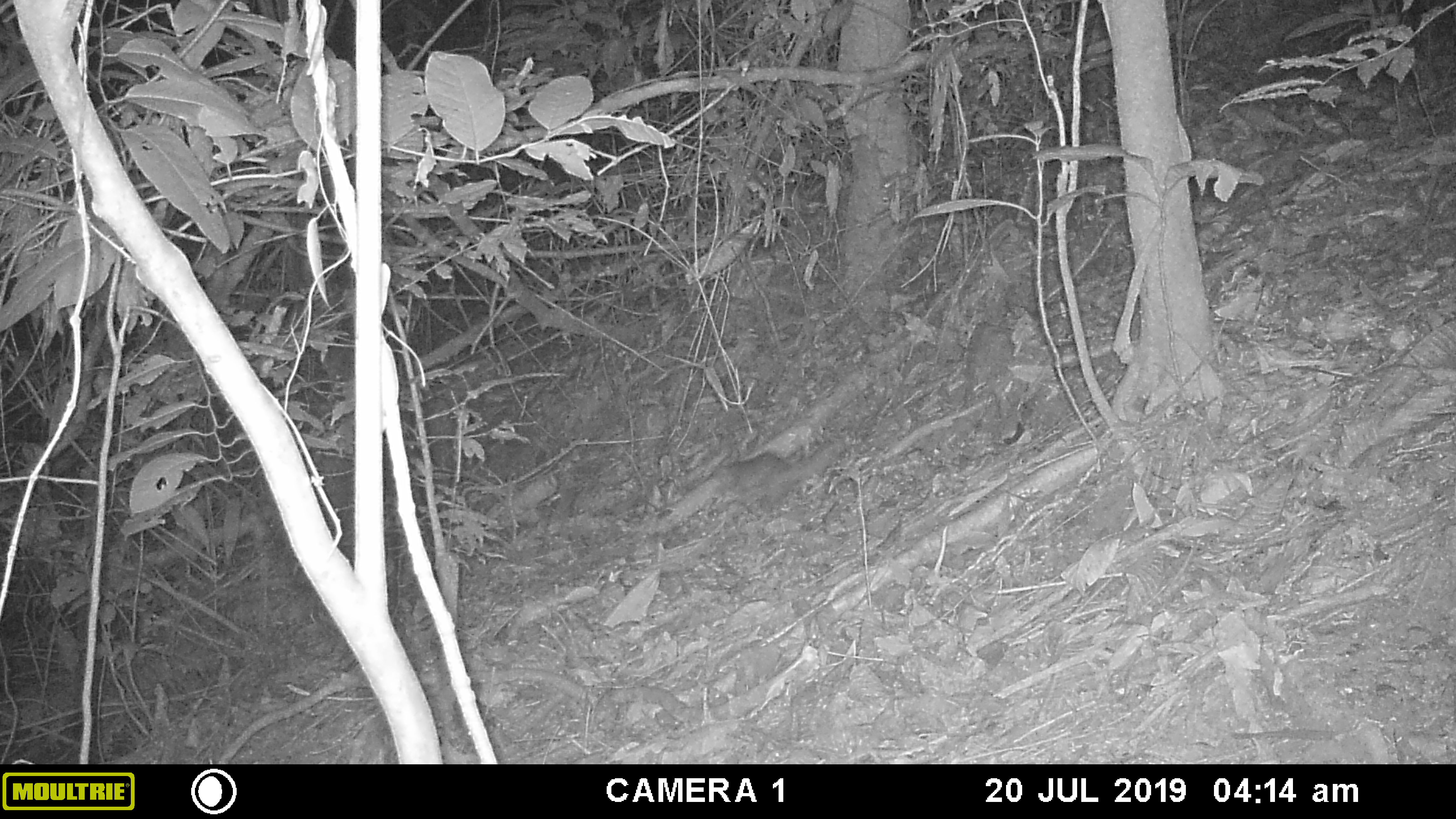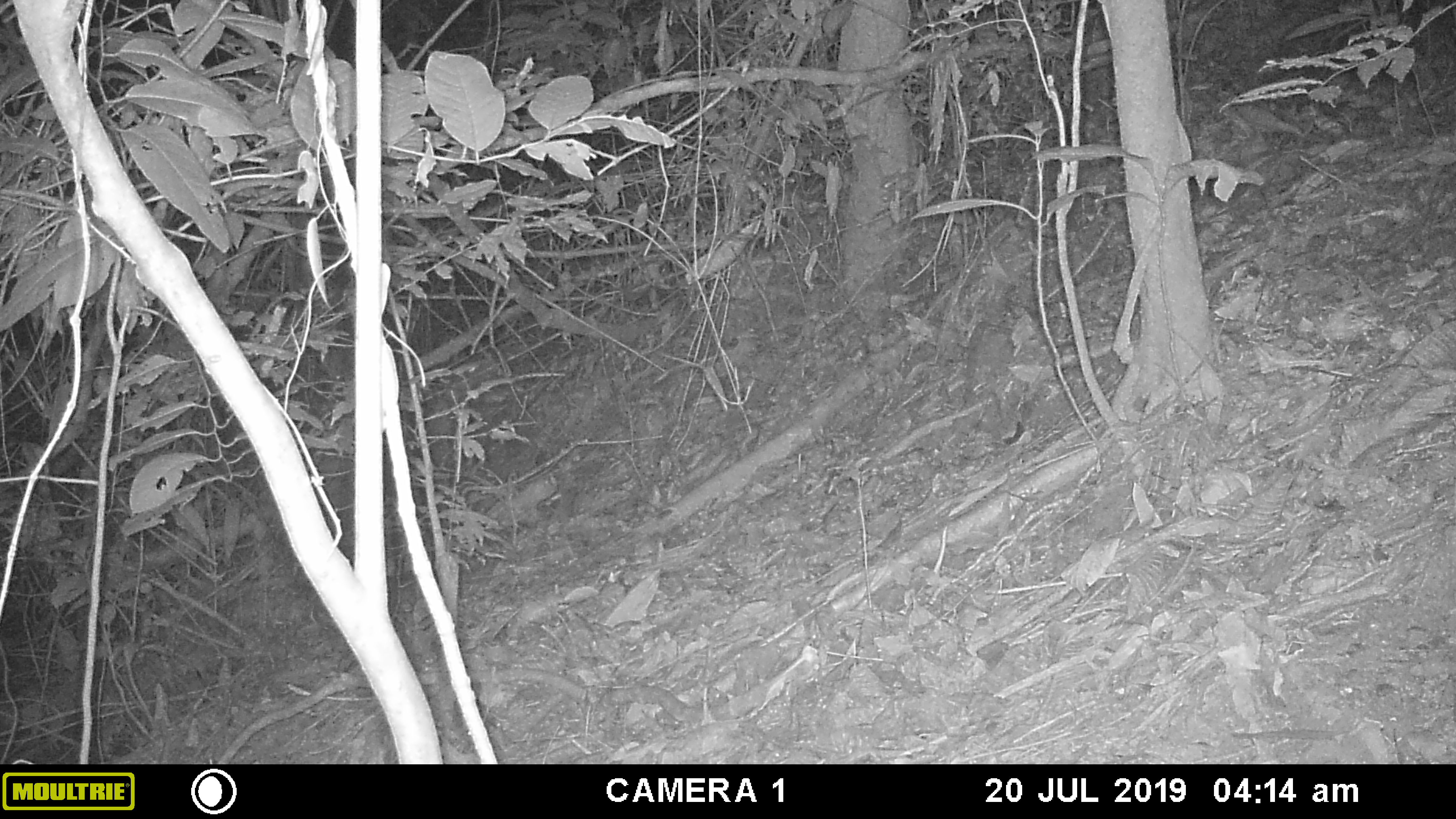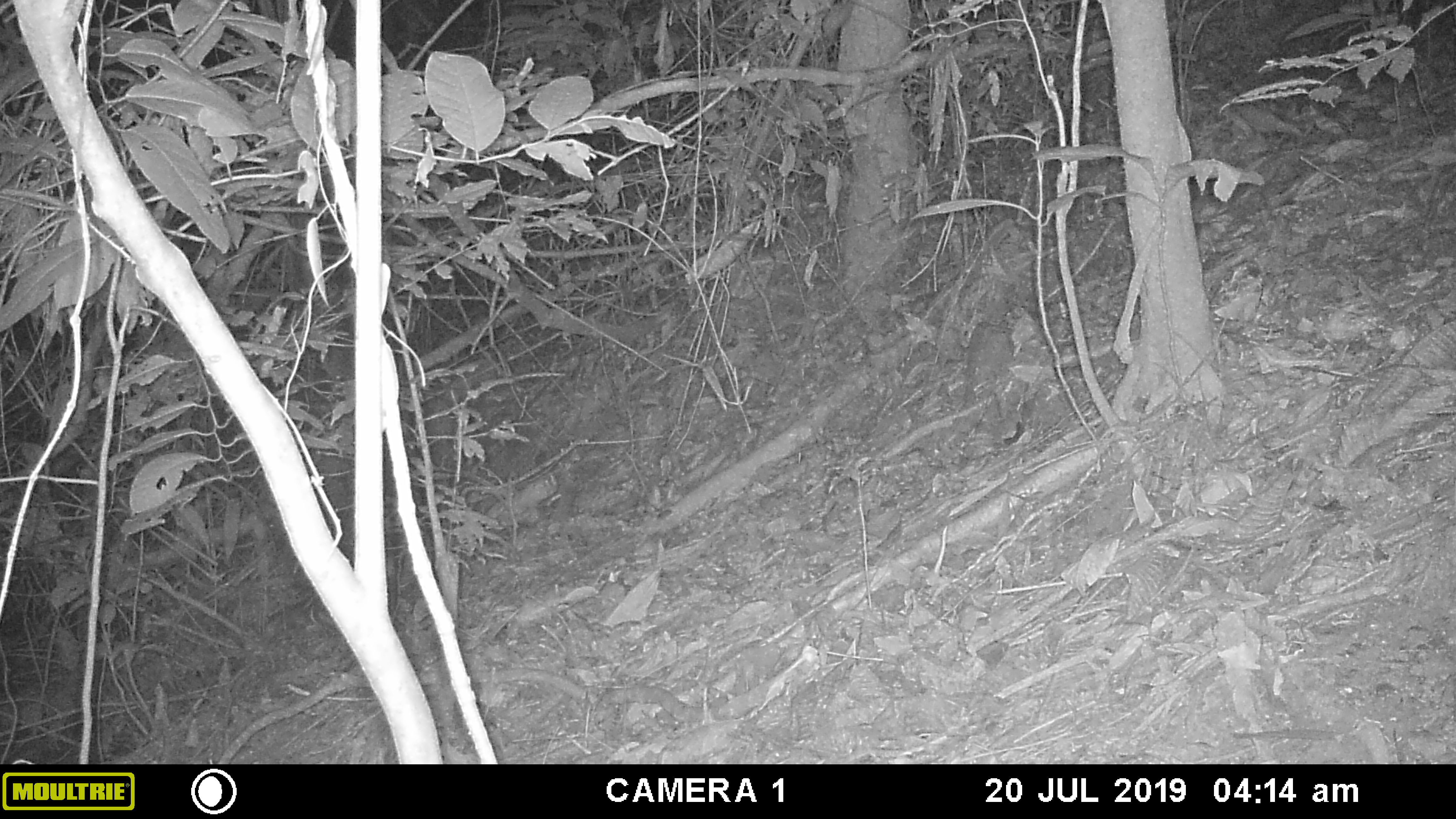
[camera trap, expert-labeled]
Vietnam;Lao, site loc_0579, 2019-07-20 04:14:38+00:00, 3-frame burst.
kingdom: Animalia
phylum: Chordata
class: Mammalia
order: Carnivora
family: Mustelidae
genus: Melogale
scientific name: Melogale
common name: ferret badger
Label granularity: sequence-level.